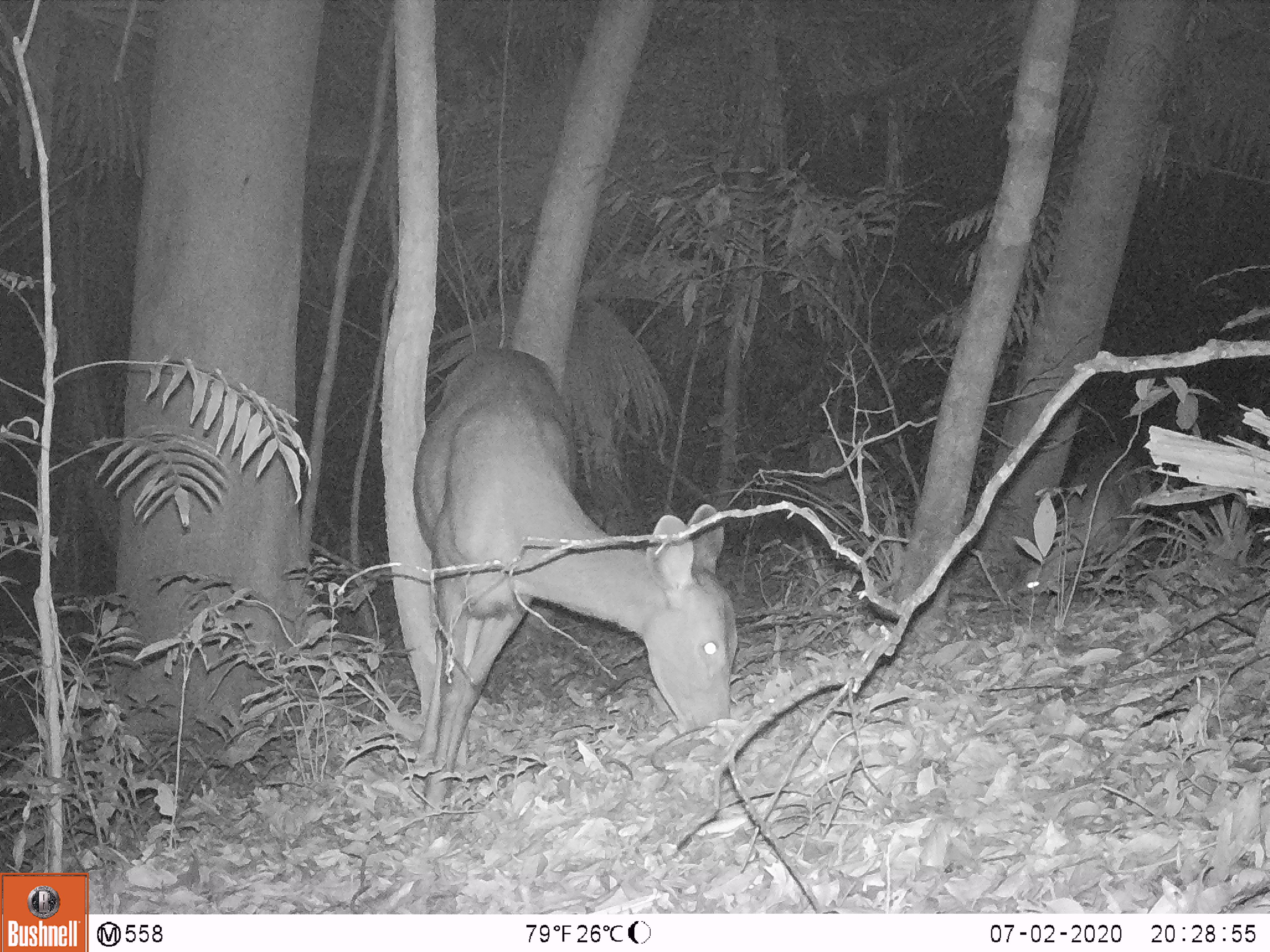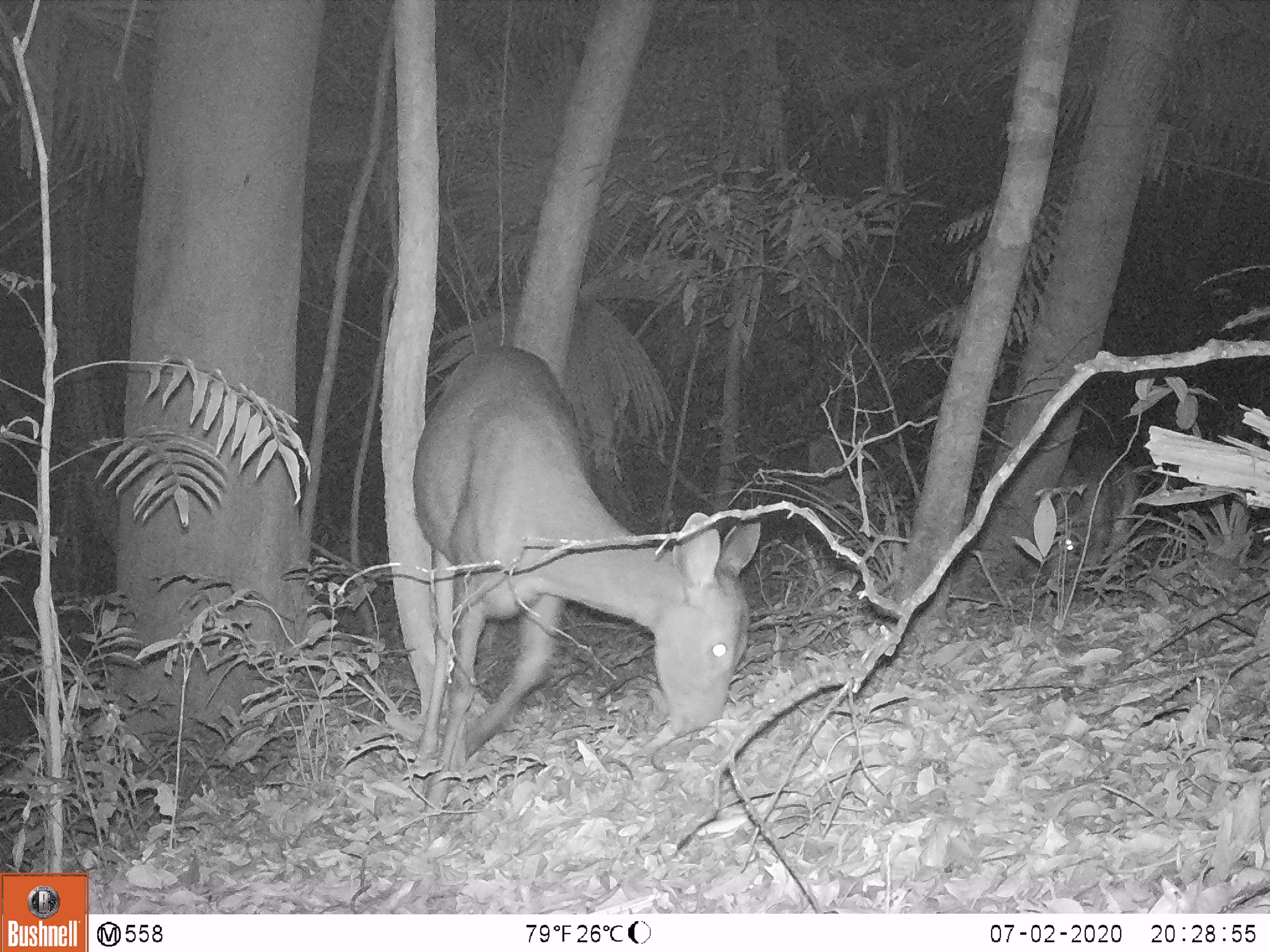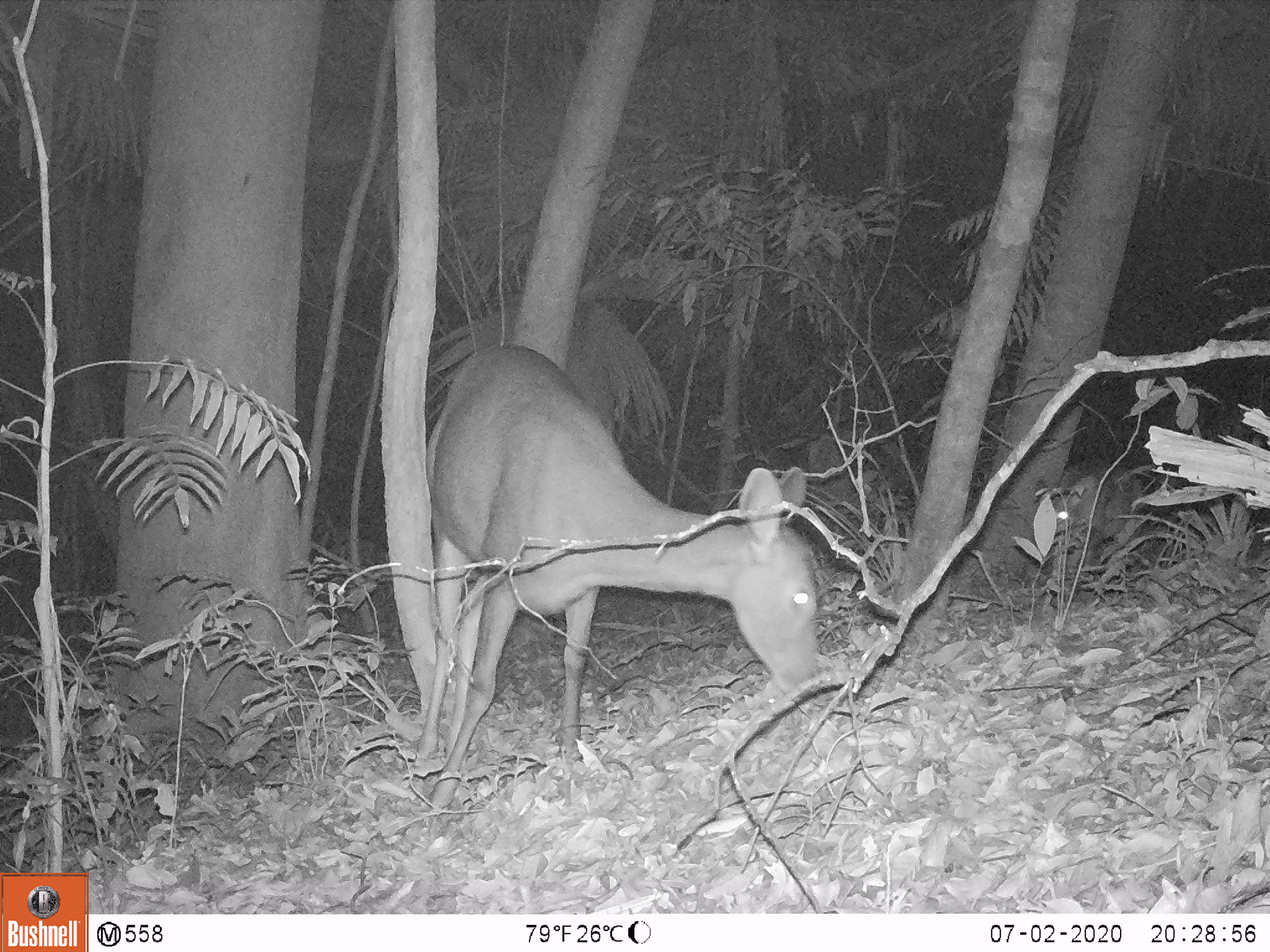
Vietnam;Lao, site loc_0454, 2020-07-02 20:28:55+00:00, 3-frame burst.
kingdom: Animalia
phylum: Chordata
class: Mammalia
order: Artiodactyla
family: Cervidae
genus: Rusa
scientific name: Rusa unicolor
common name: sambar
Sambar (Rusa unicolor). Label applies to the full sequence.